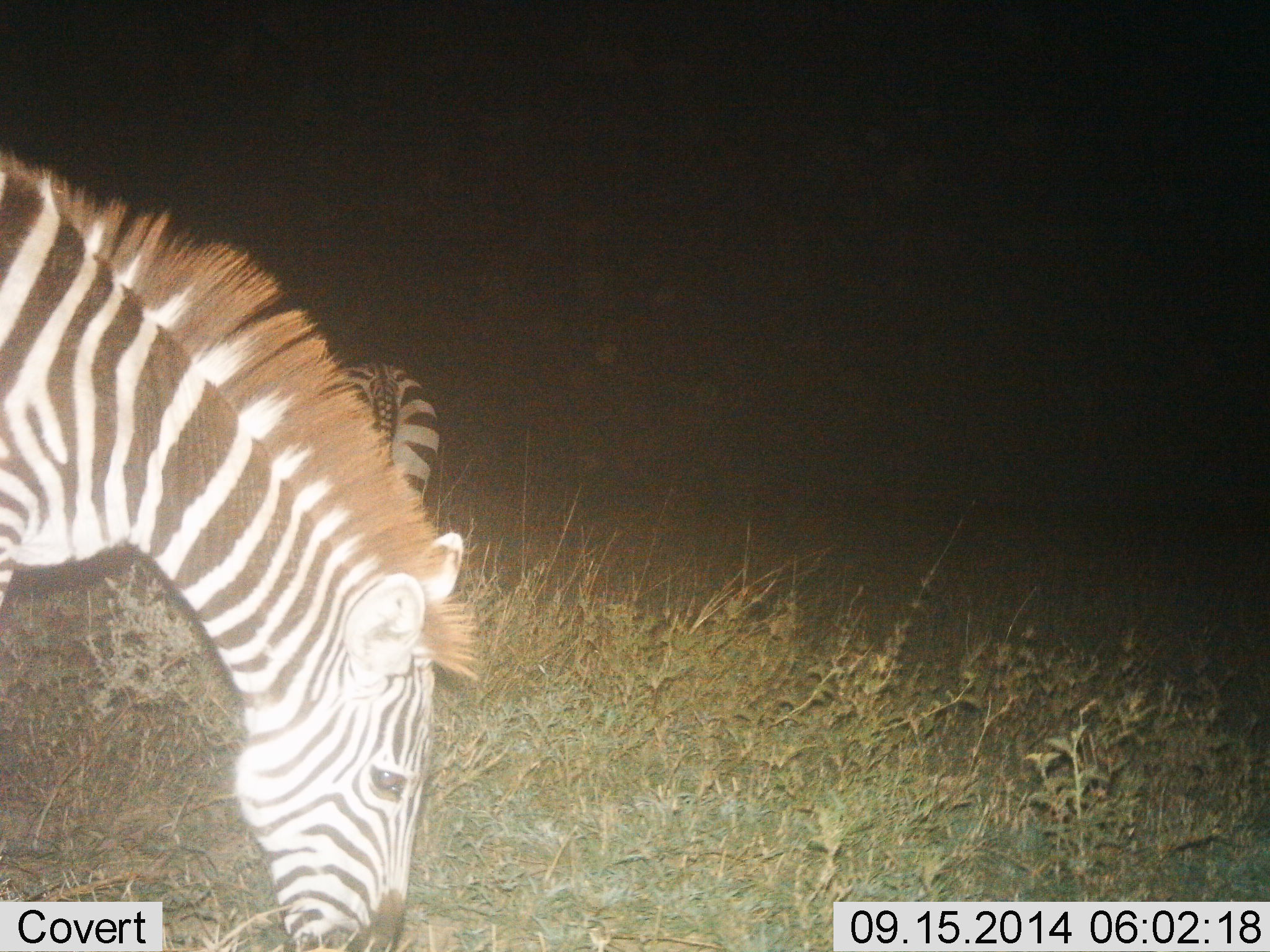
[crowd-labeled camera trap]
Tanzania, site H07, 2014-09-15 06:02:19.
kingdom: Animalia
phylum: Chordata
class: Mammalia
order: Perissodactyla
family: Equidae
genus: Equus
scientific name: Equus quagga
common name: plains zebra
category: zebra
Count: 2.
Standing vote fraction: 30%.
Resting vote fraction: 0%.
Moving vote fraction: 0%.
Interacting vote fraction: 0%.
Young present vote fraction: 0%.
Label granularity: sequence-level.